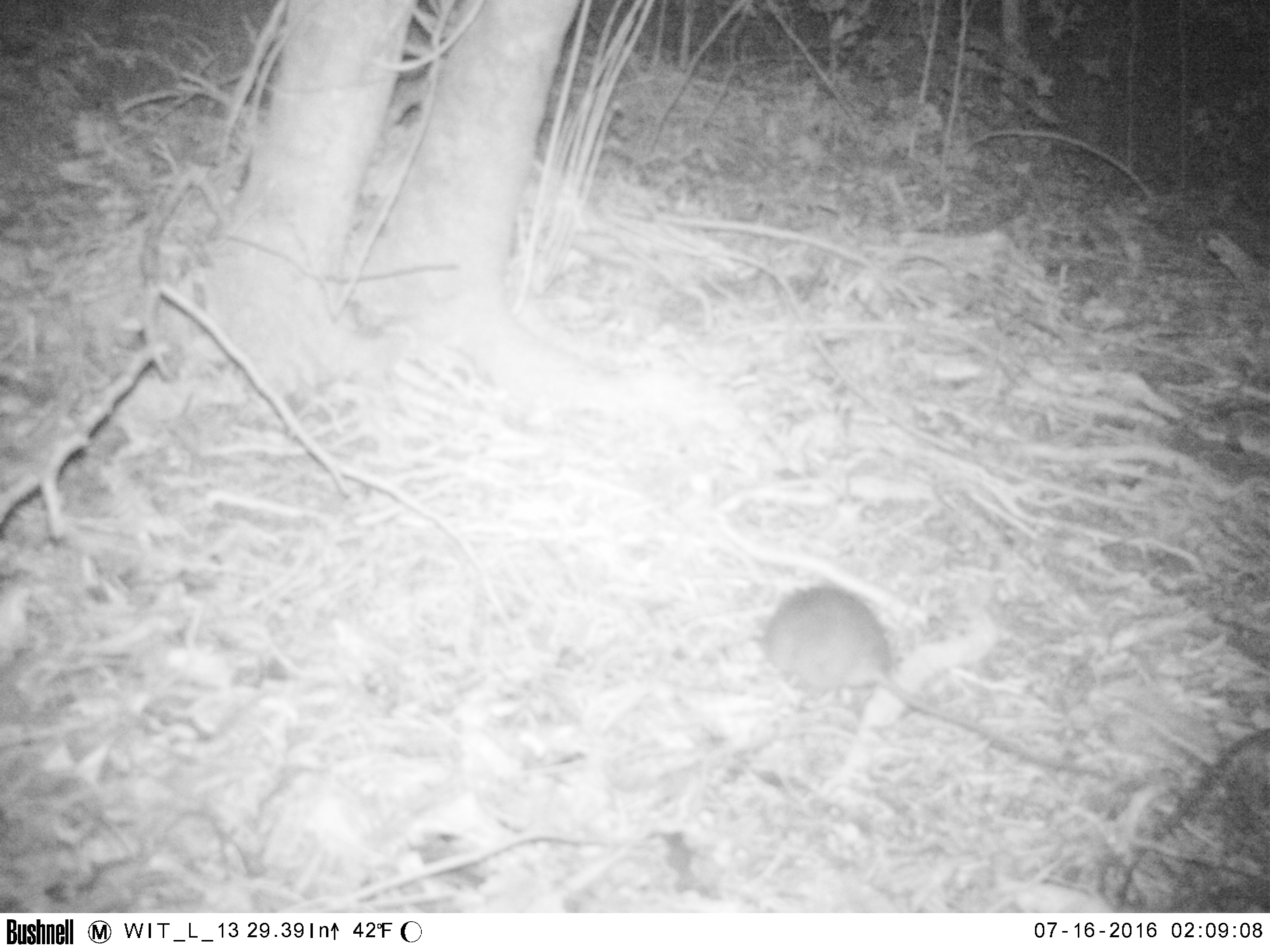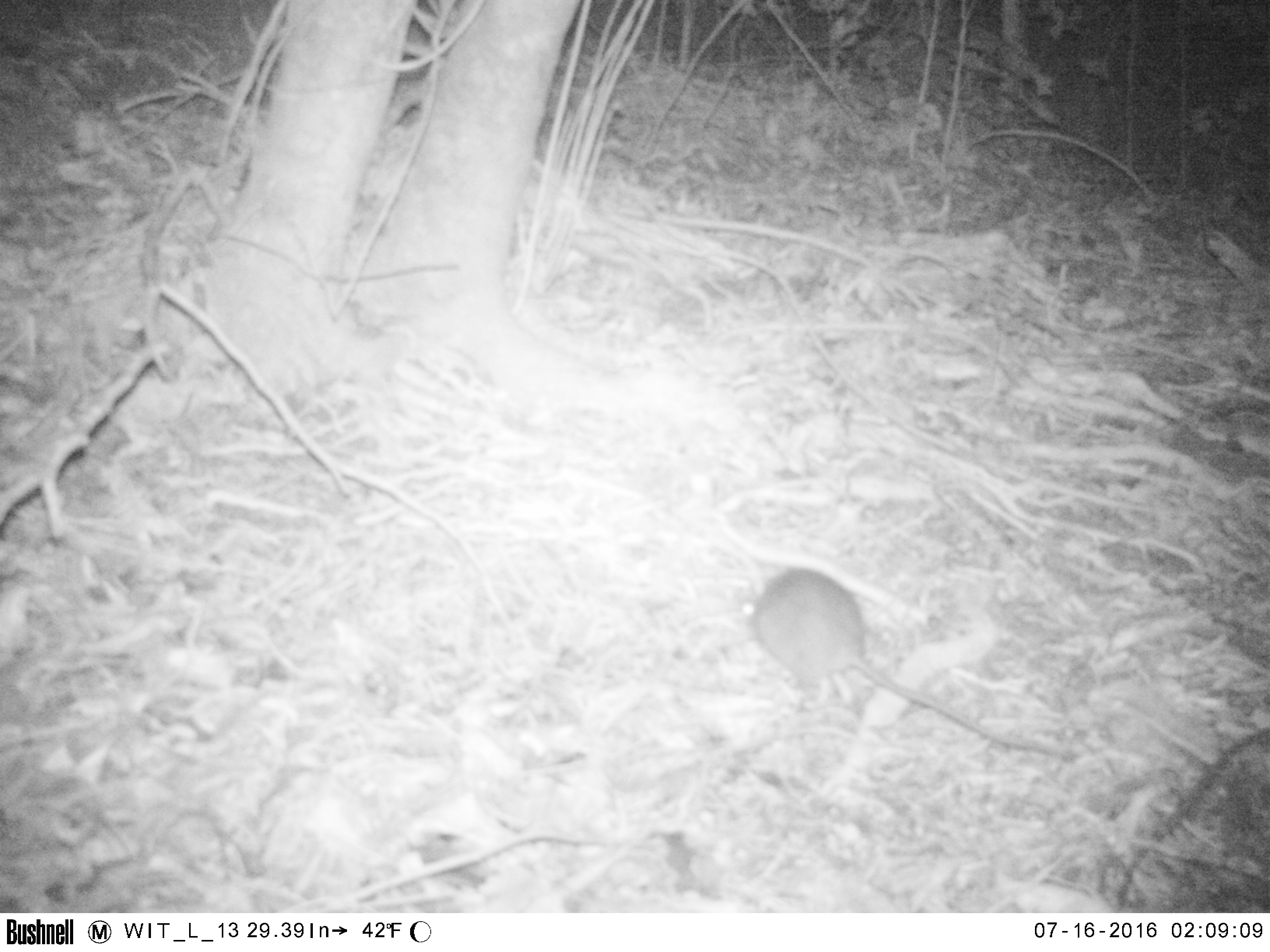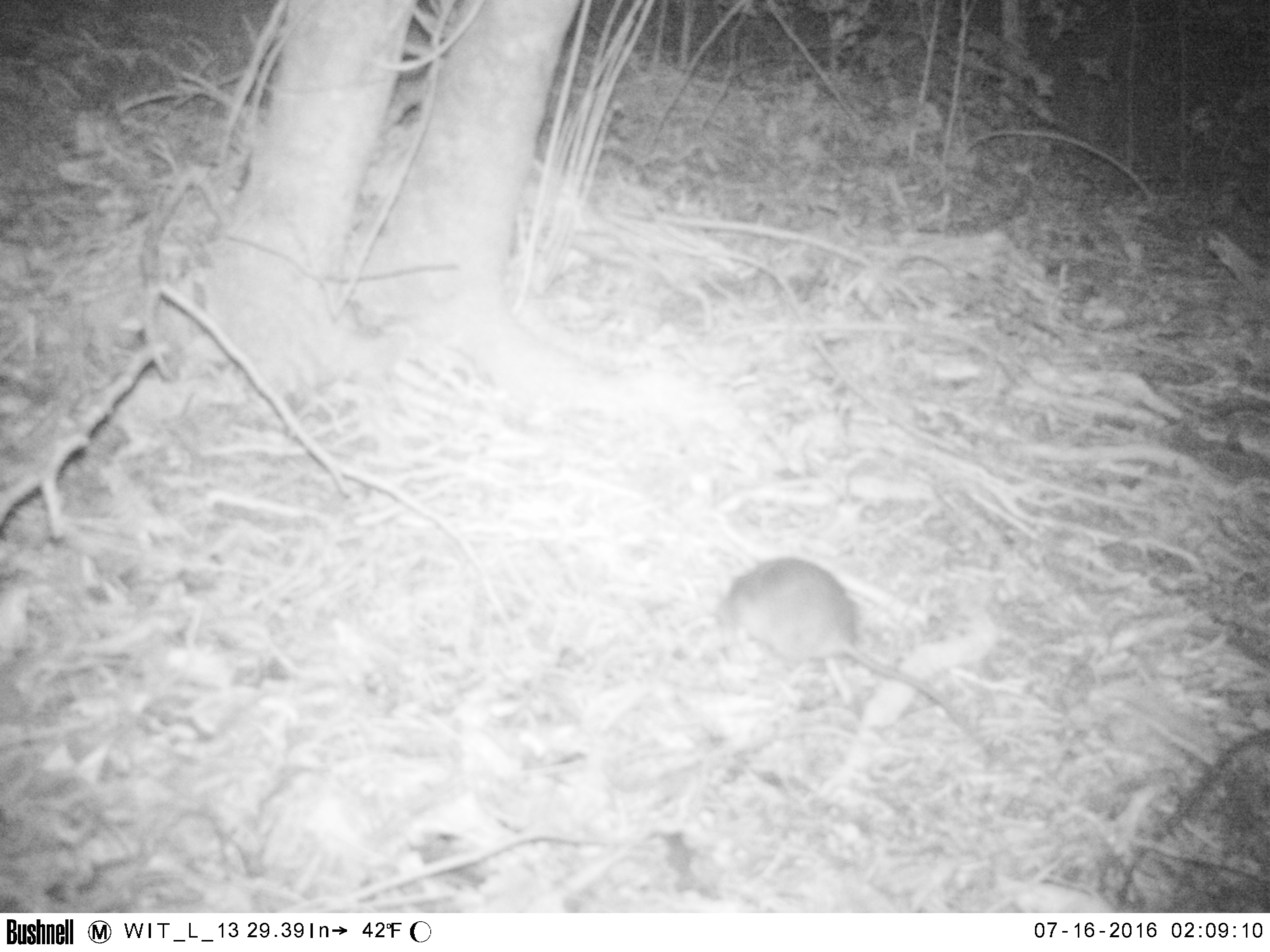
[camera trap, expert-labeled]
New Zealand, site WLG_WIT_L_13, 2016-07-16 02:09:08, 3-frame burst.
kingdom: Animalia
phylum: Chordata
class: Mammalia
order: Rodentia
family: Muridae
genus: Rattus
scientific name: Rattus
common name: rat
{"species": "rat (Rattus)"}